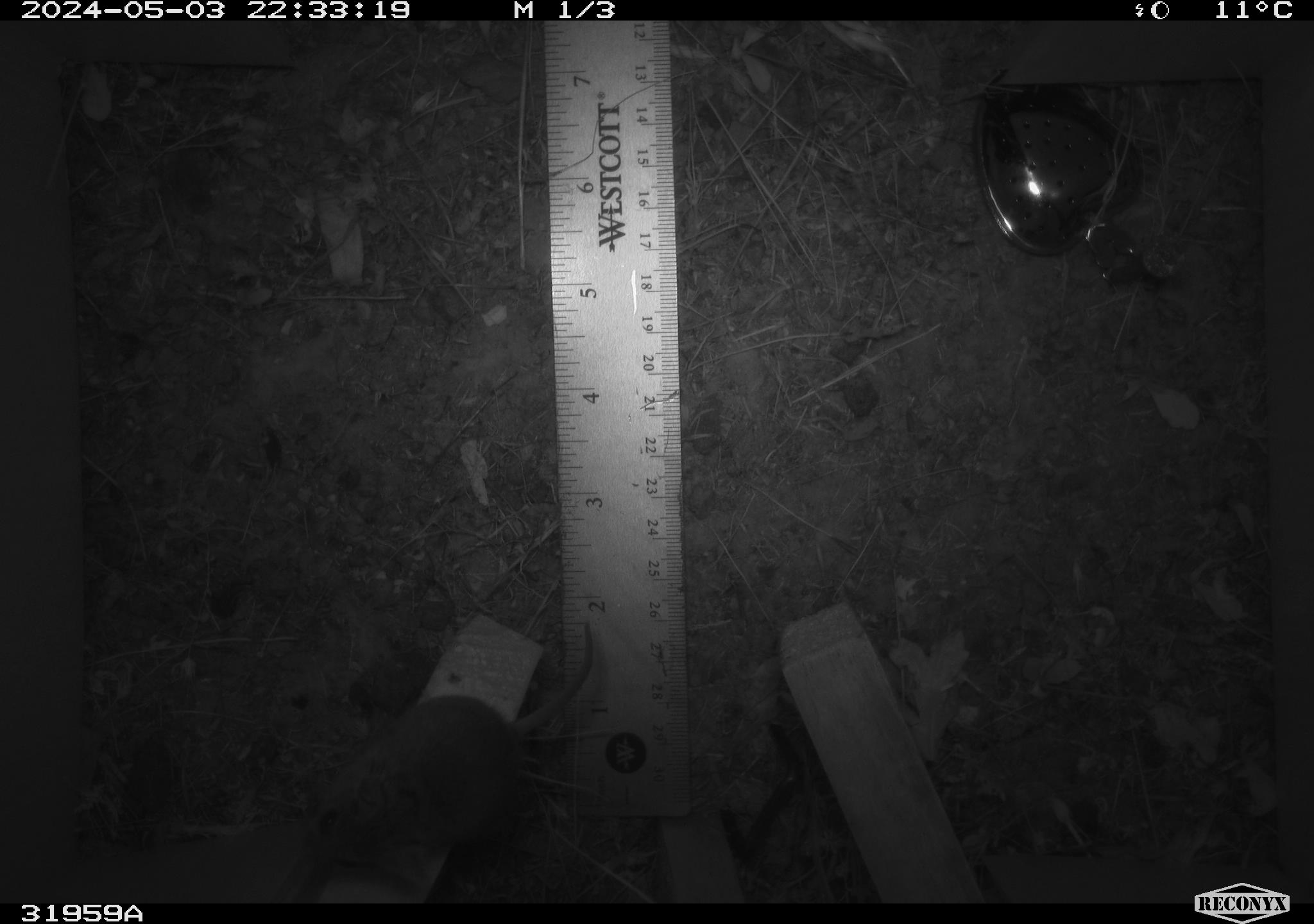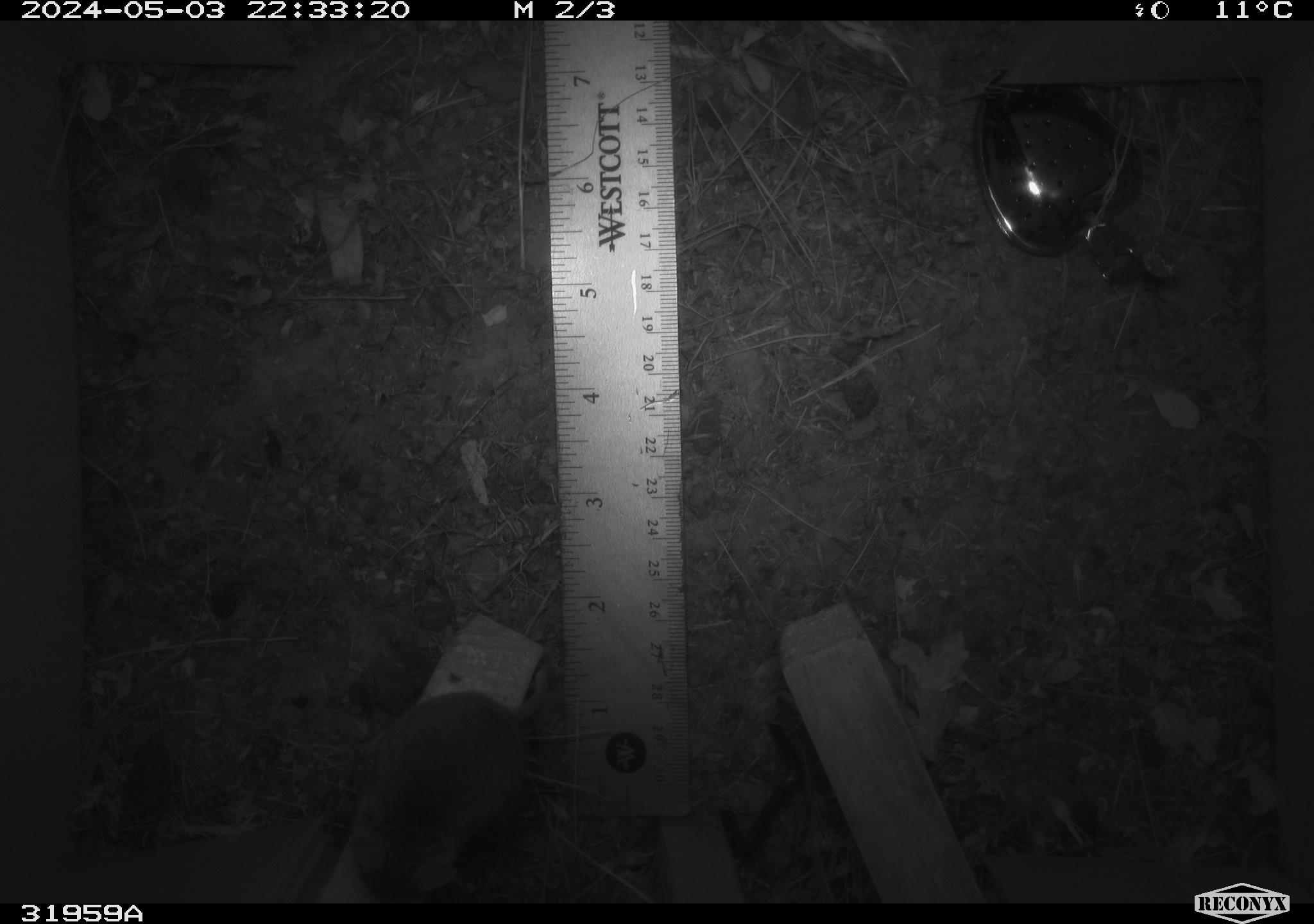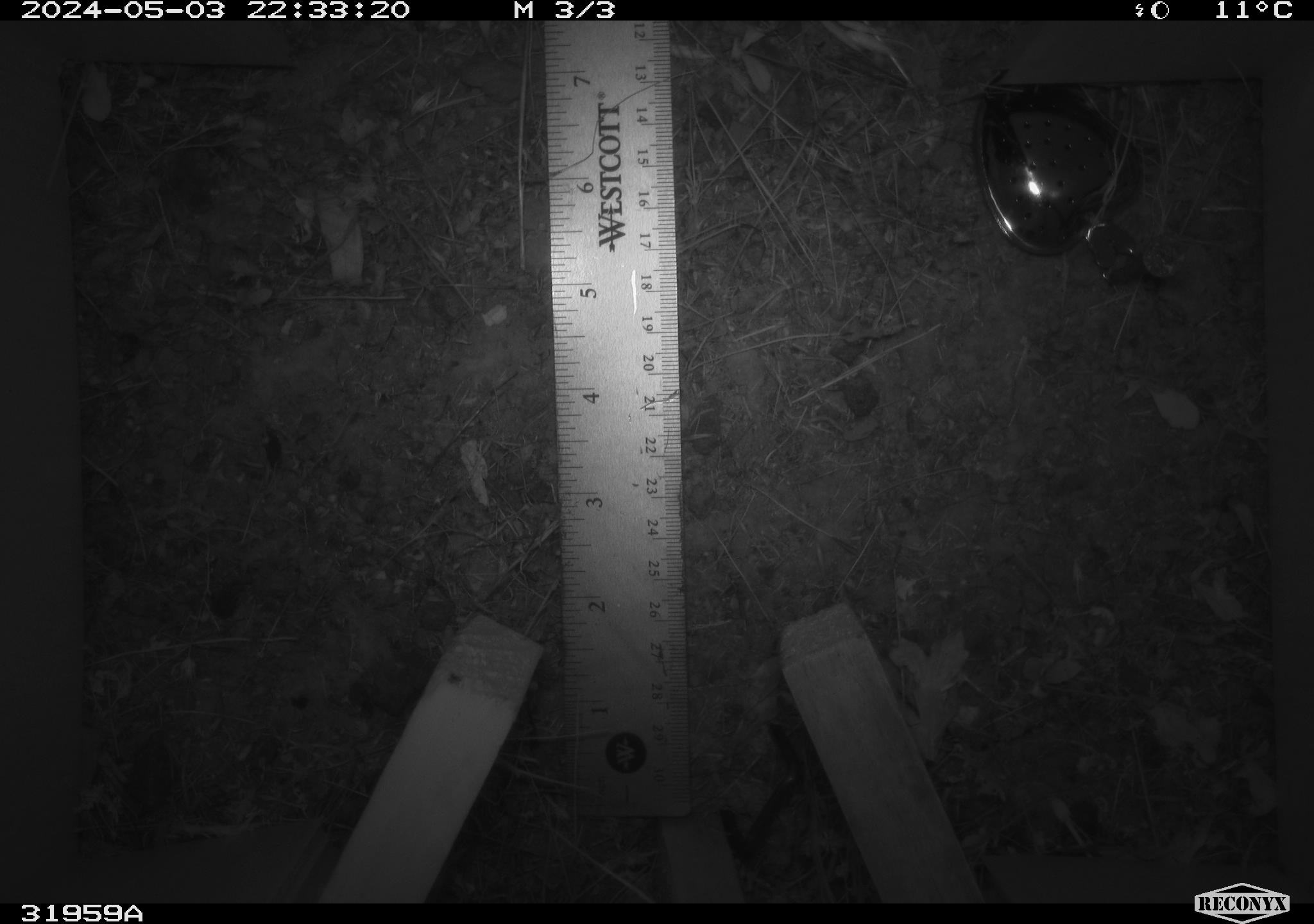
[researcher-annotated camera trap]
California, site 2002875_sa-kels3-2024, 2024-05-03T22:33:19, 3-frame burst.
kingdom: Animalia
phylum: Chordata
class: Mammalia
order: Rodentia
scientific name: Rodentia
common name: rodent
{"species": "rodent (Rodentia)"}